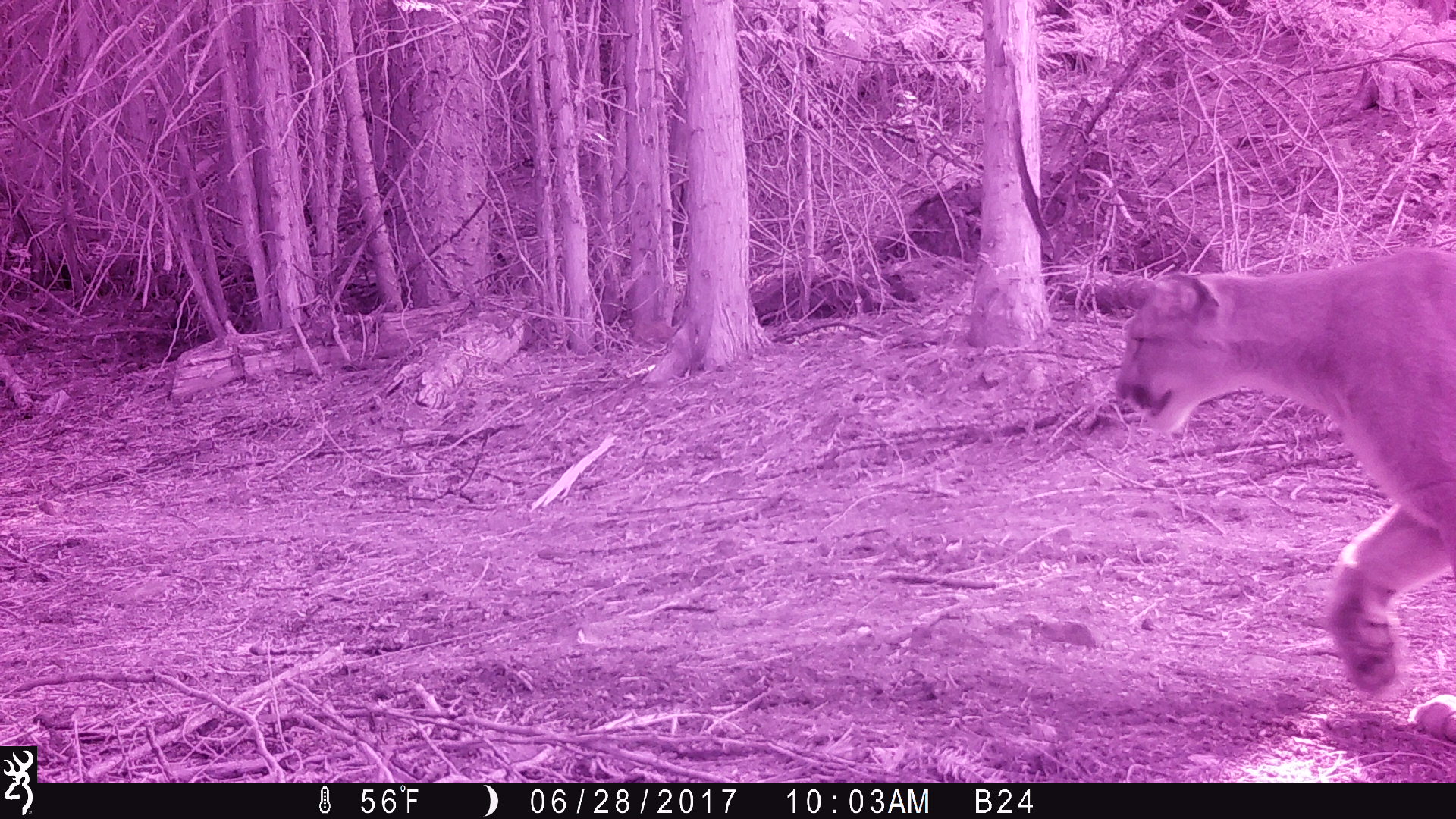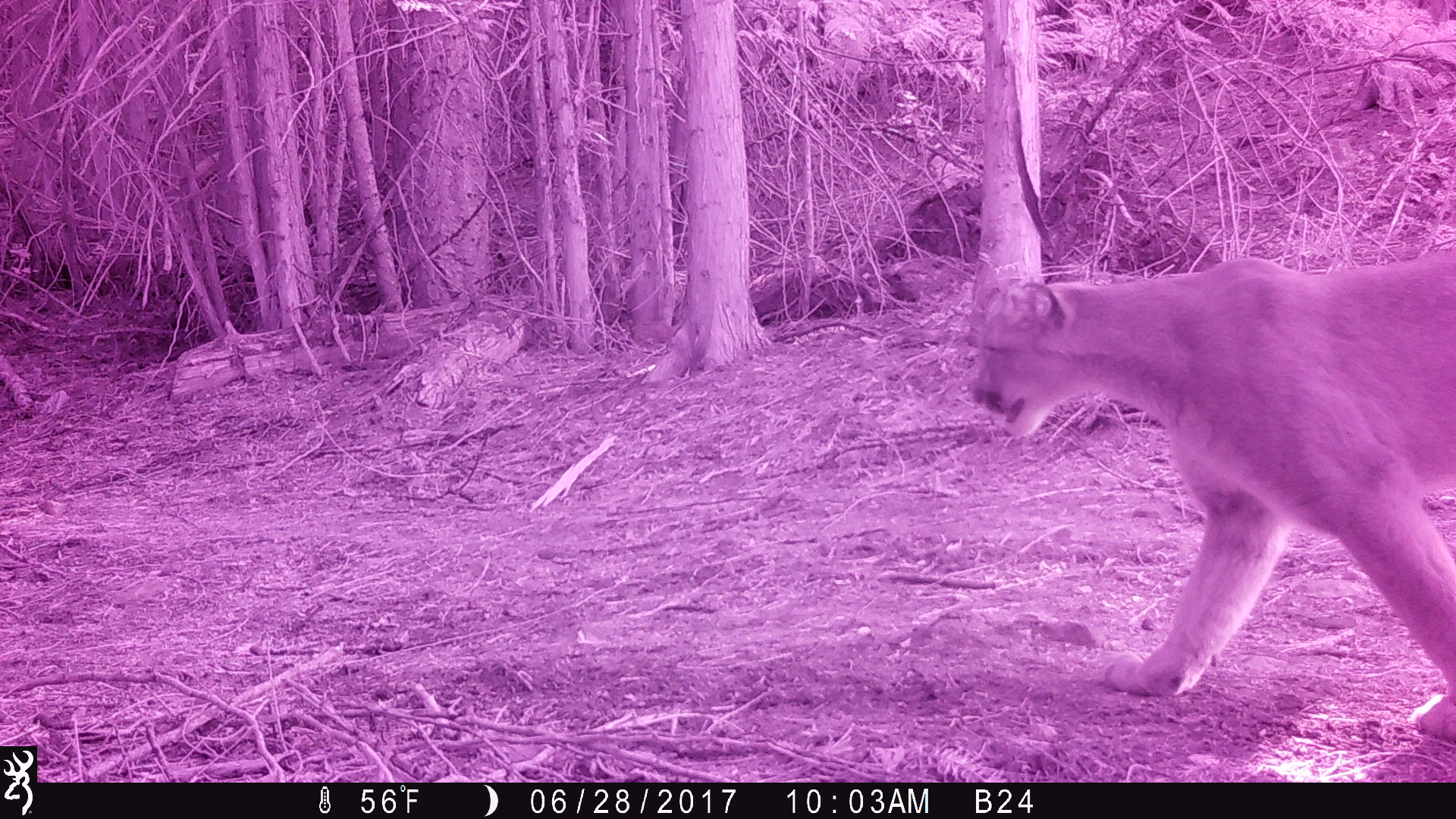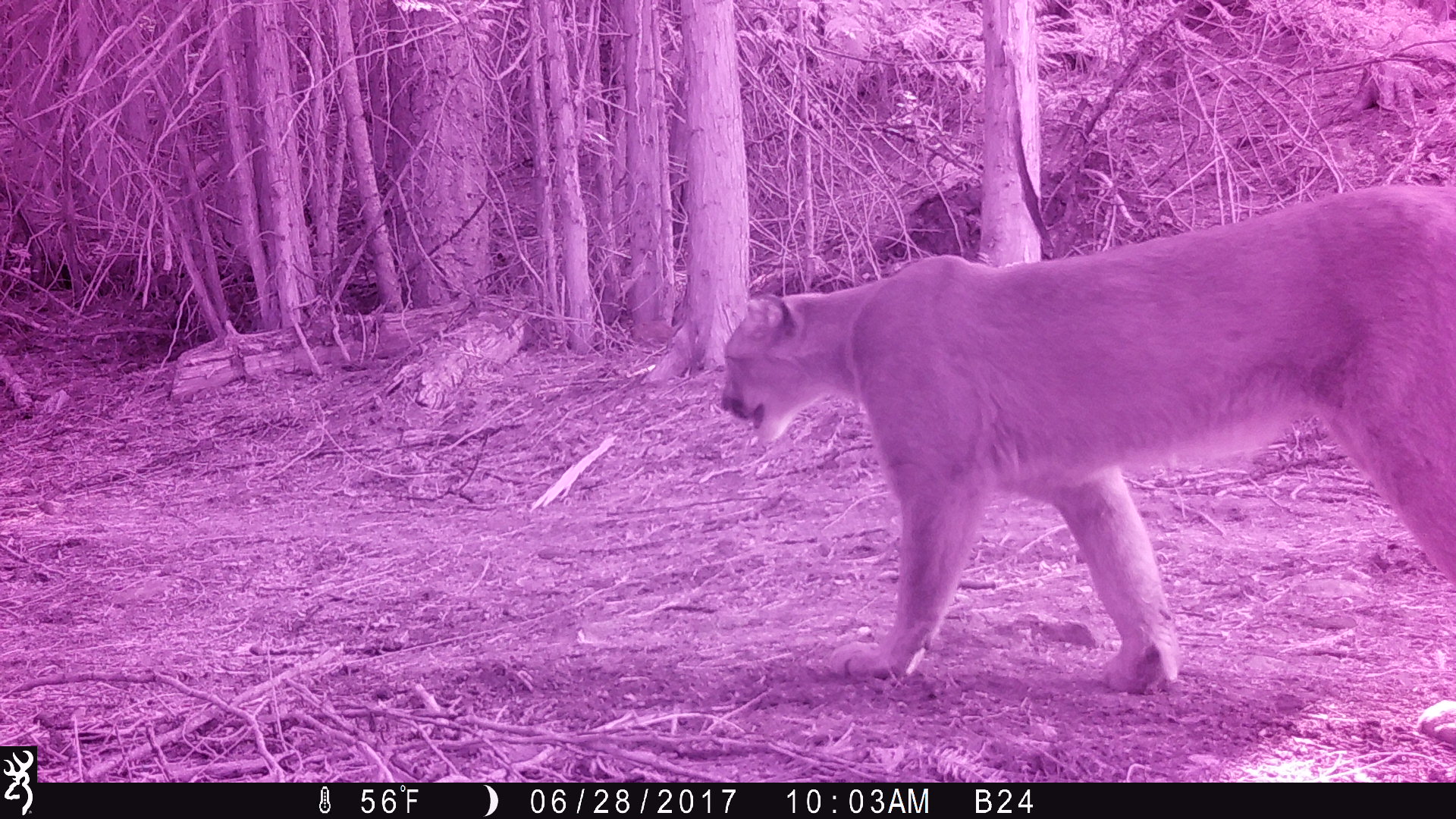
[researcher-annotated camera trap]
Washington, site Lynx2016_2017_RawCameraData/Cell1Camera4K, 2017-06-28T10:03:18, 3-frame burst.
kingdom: Animalia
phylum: Chordata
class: Mammalia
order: Carnivora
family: Felidae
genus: Puma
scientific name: Puma concolor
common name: mountain lion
Puma concolor (mountain lion). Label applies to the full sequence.